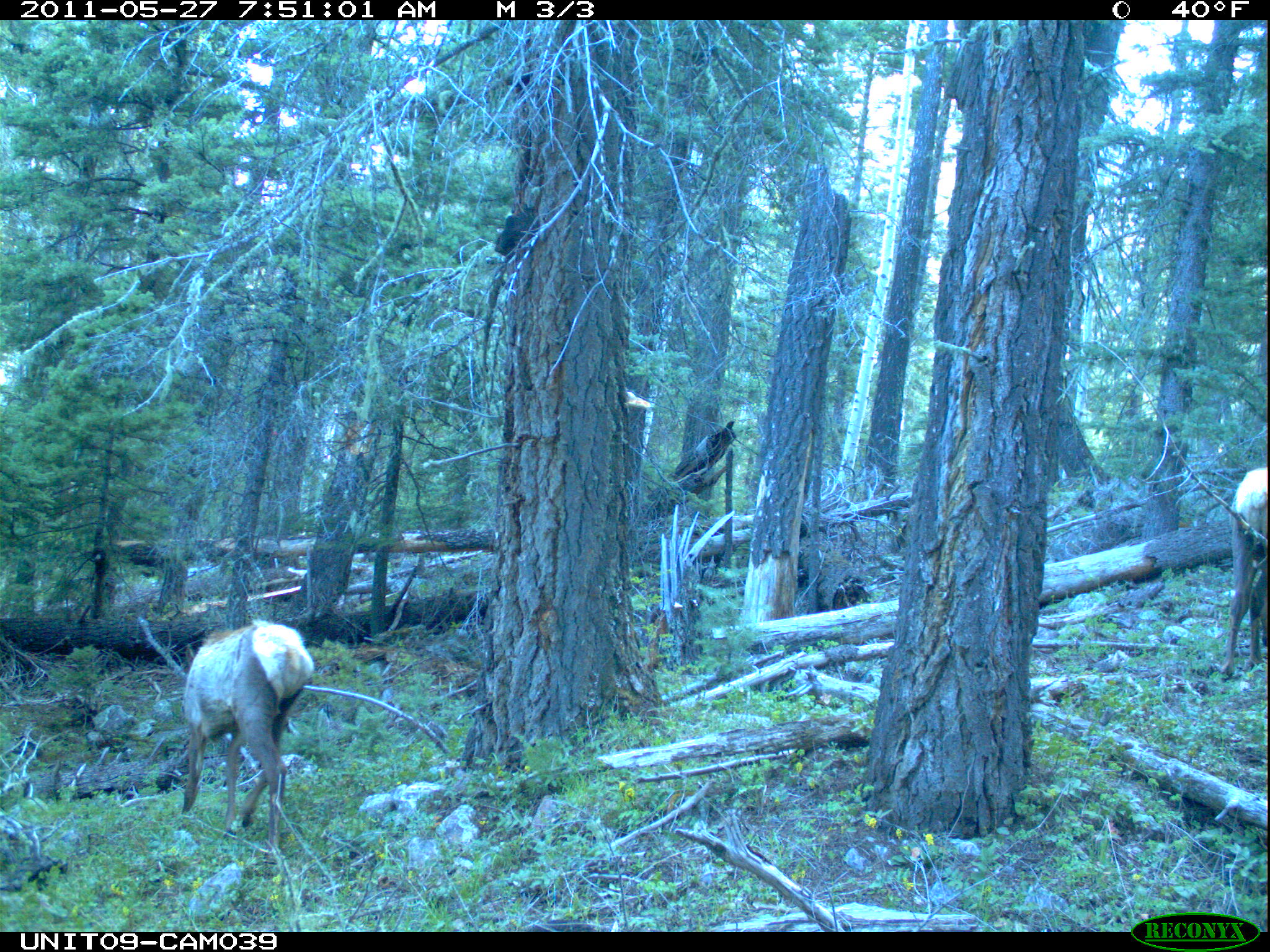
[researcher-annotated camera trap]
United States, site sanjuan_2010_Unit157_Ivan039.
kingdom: Animalia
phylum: Chordata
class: Mammalia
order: Artiodactyla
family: Cervidae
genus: Cervus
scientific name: Cervus elaphus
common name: red deer